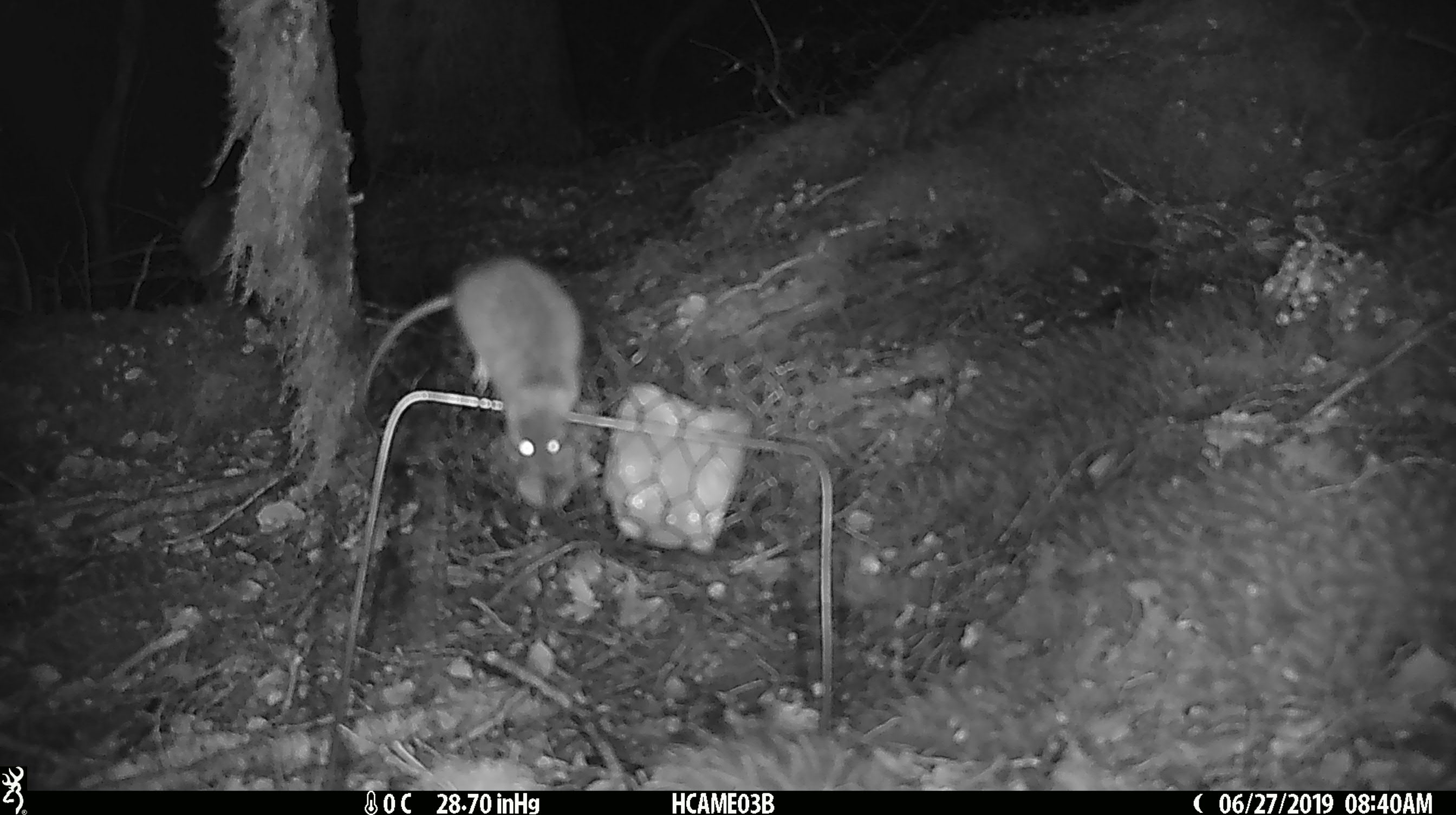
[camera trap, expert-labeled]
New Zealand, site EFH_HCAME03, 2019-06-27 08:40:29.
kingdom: Animalia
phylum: Chordata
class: Mammalia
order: Rodentia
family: Muridae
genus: Mus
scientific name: Mus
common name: mouse